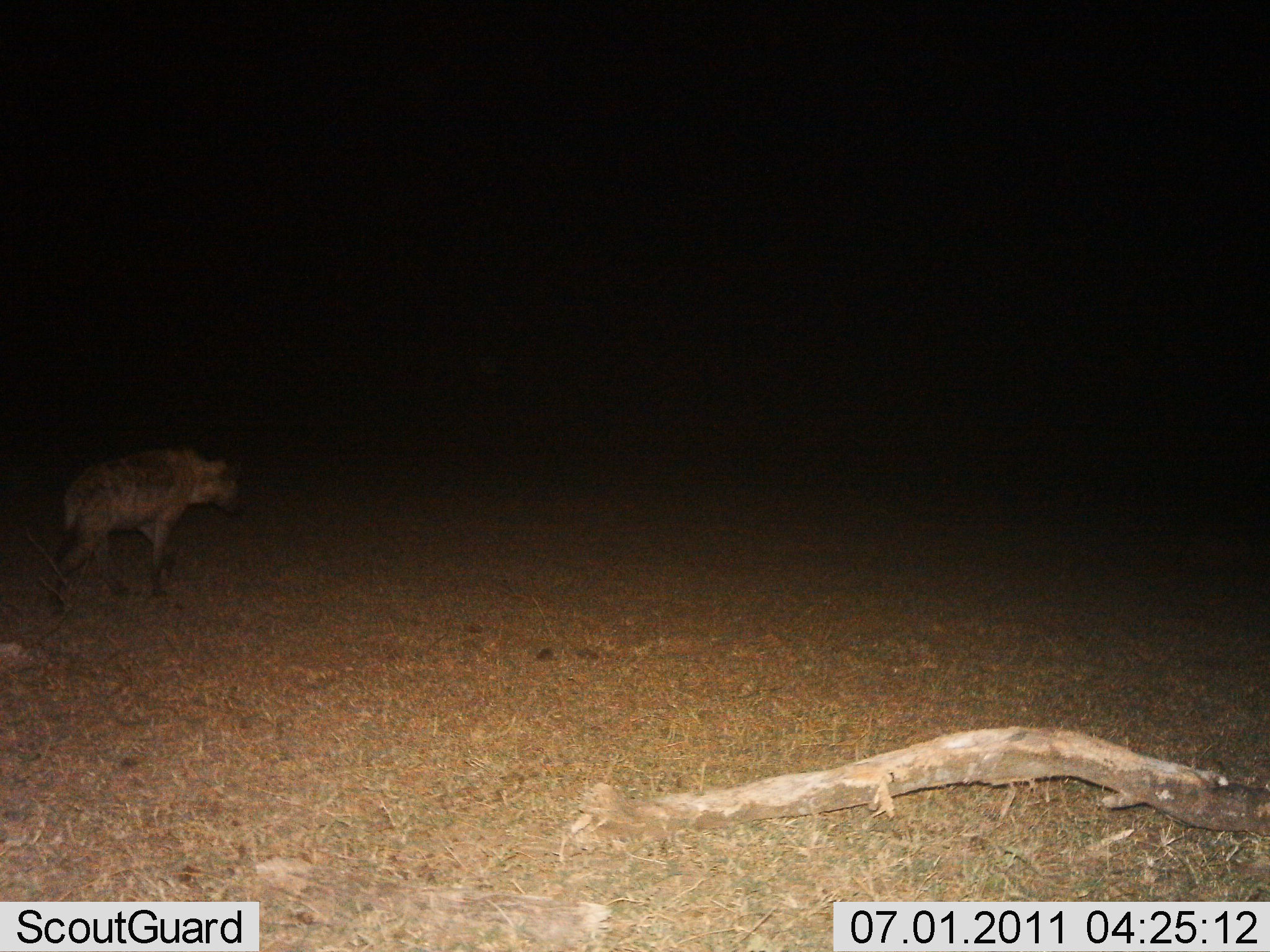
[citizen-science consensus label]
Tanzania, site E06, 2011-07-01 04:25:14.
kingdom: Animalia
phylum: Chordata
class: Mammalia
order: Carnivora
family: Hyaenidae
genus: Crocuta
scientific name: Crocuta crocuta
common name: spotted hyena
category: hyenaspotted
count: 1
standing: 17%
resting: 0%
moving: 92%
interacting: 0%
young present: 0%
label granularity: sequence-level